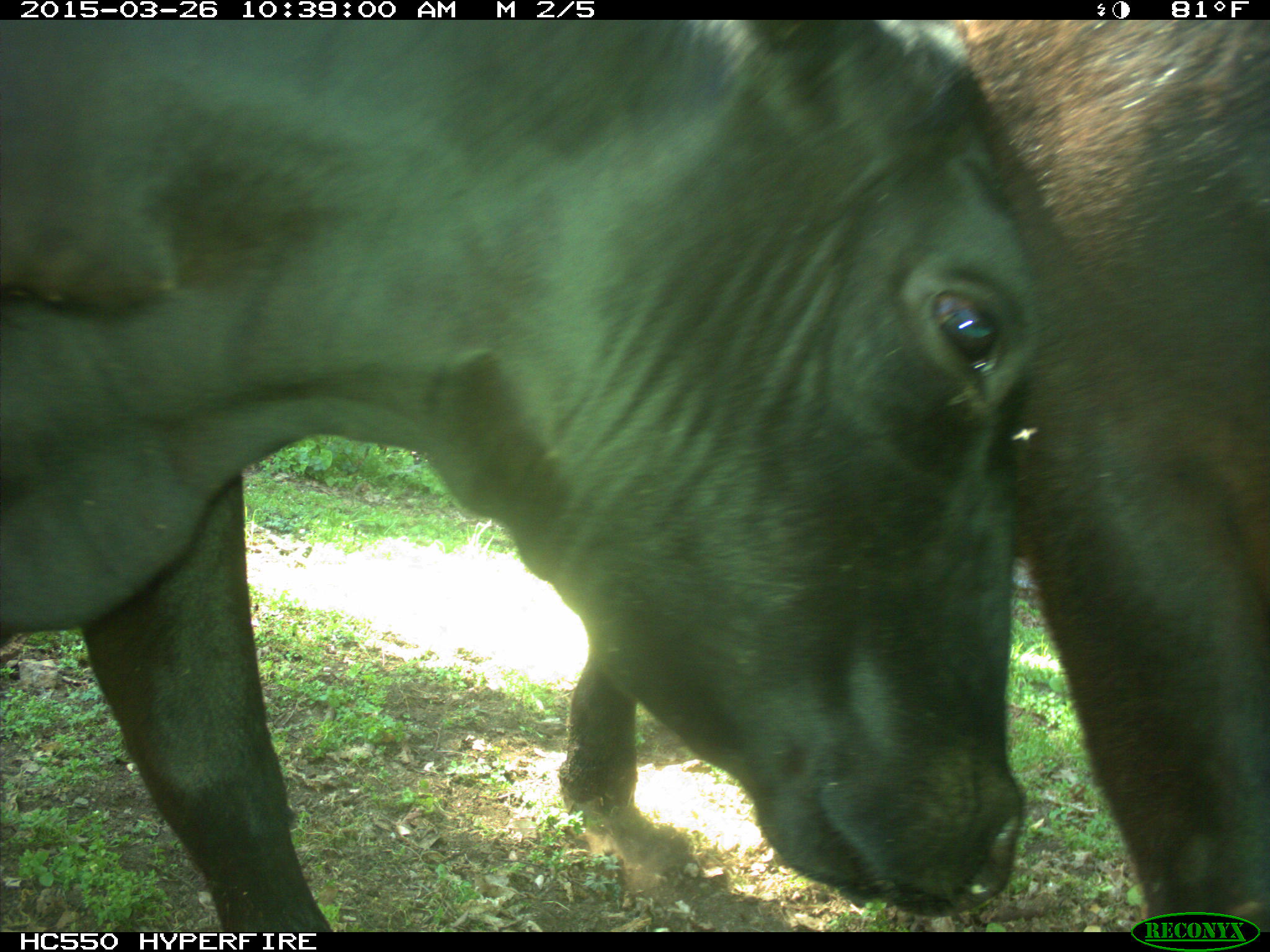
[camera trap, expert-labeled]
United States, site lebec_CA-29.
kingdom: Animalia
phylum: Chordata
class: Mammalia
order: Artiodactyla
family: Bovidae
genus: Bos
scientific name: Bos taurus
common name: domestic cow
Bos taurus (domestic cow).